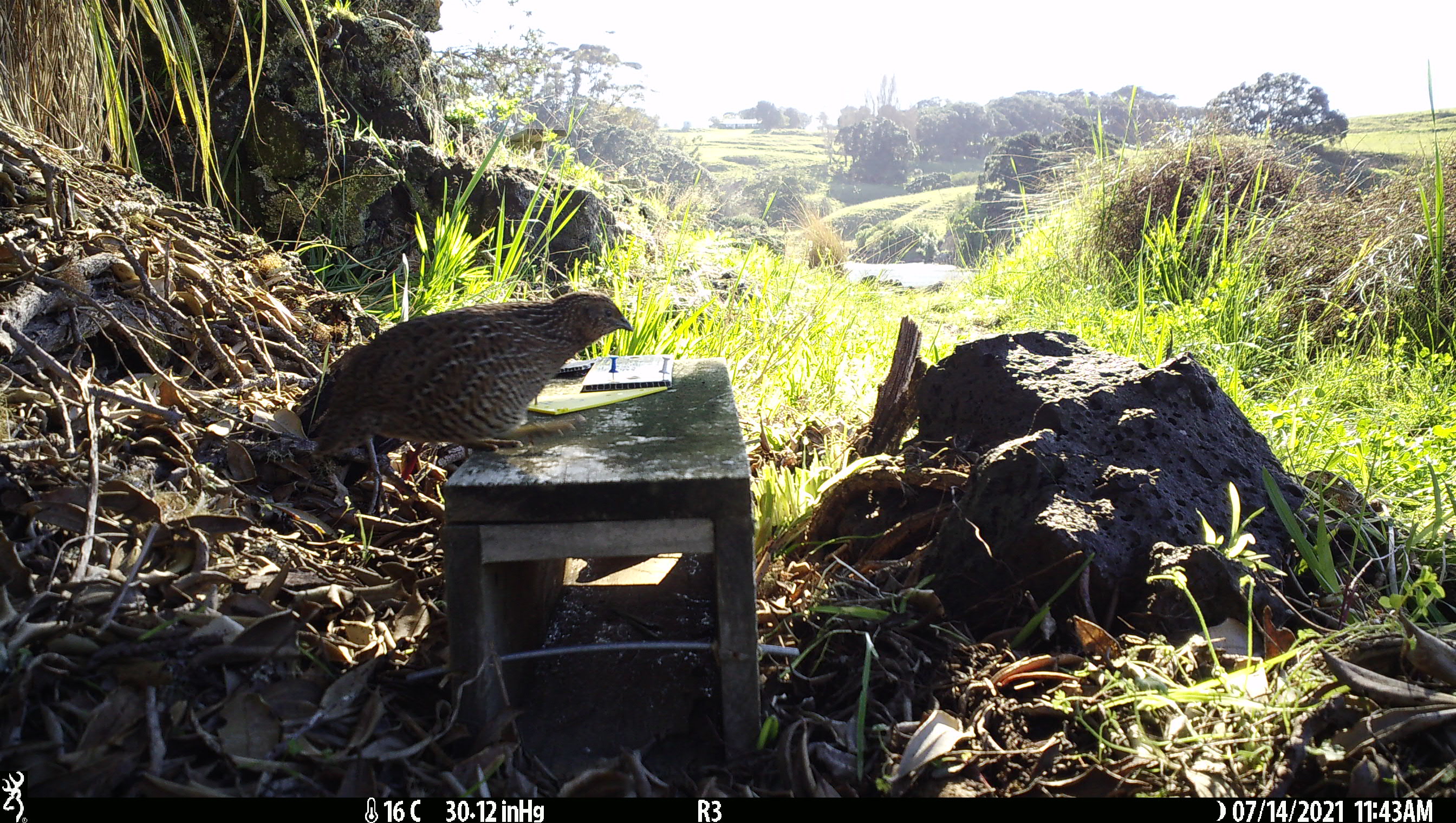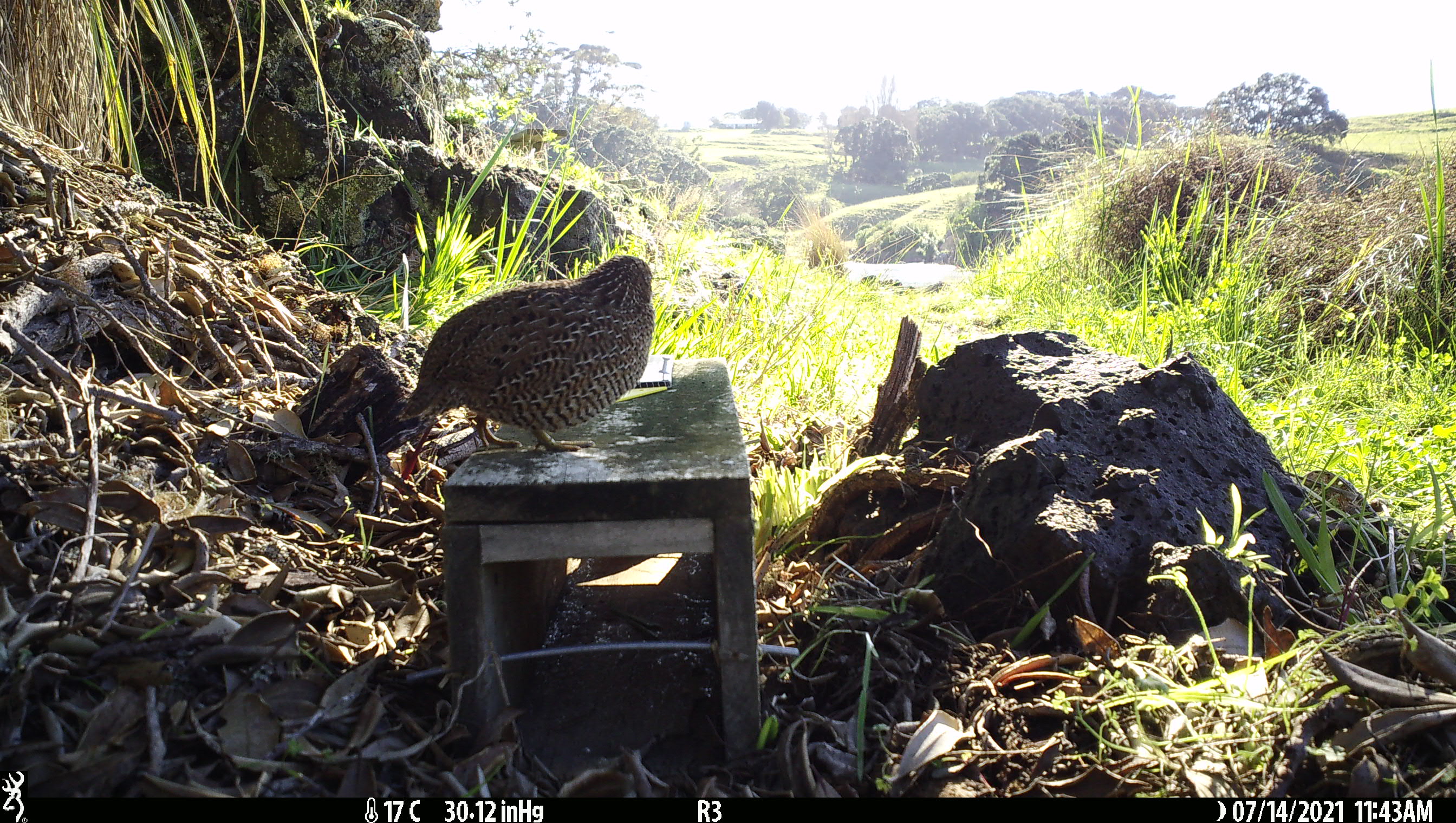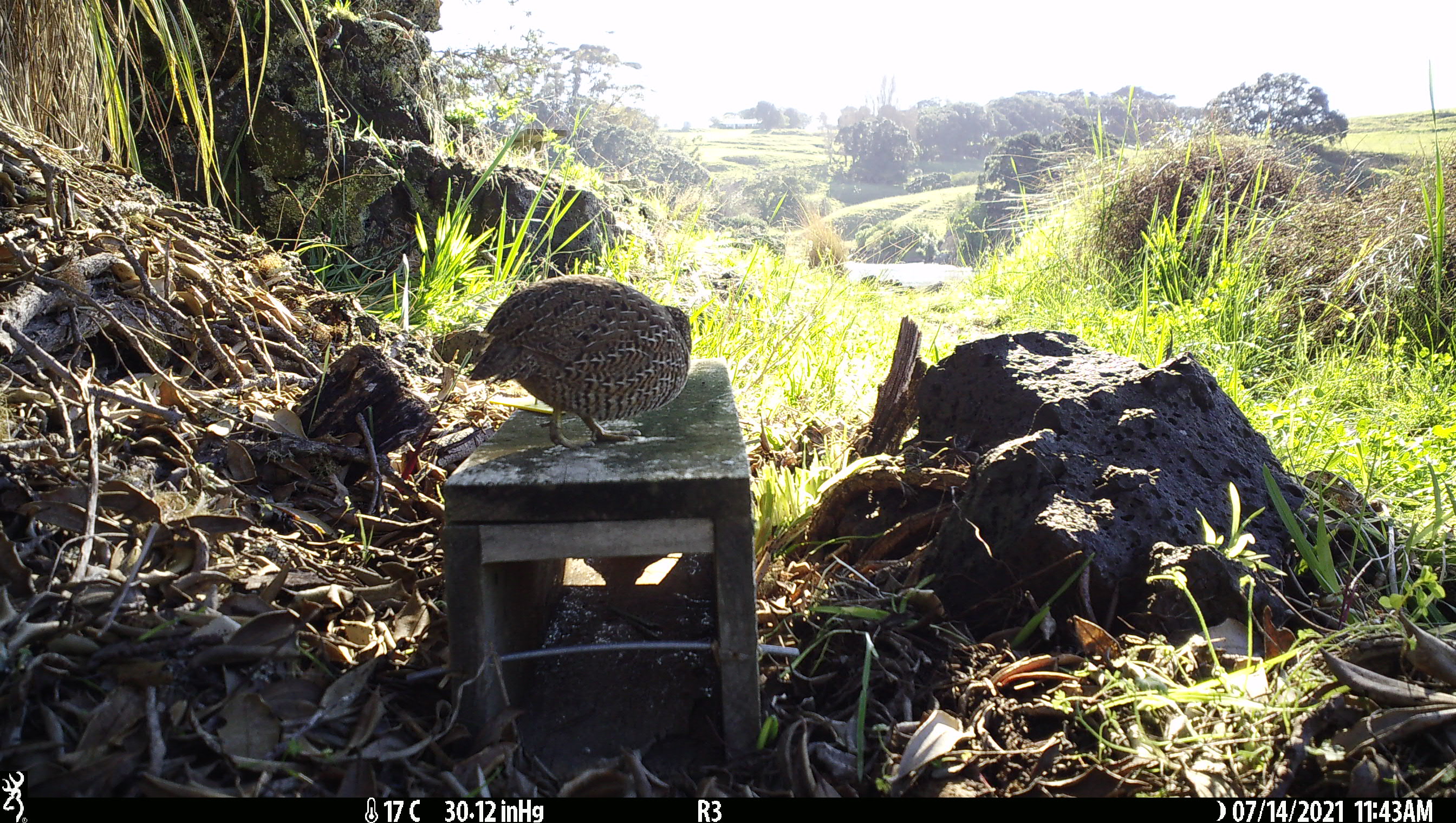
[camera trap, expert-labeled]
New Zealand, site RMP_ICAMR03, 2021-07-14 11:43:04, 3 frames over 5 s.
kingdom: Animalia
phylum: Chordata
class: Aves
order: Galliformes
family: Phasianidae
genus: Synoicus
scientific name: Synoicus ypsilophorus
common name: brown quail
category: quail brown